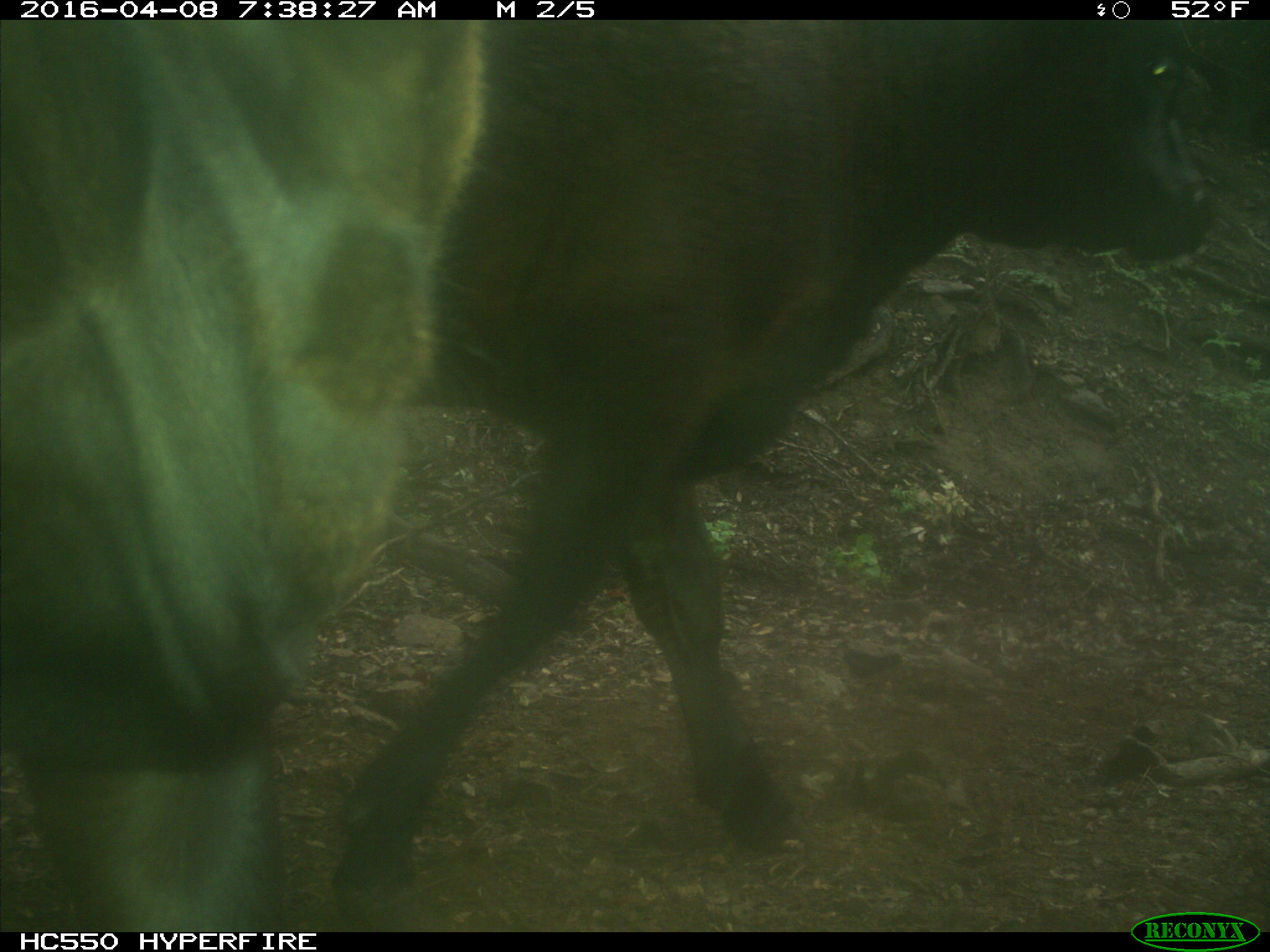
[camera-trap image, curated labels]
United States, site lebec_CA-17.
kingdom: Animalia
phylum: Chordata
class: Mammalia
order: Artiodactyla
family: Bovidae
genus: Bos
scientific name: Bos taurus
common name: domestic cow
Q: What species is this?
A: Bos taurus (domestic cow).